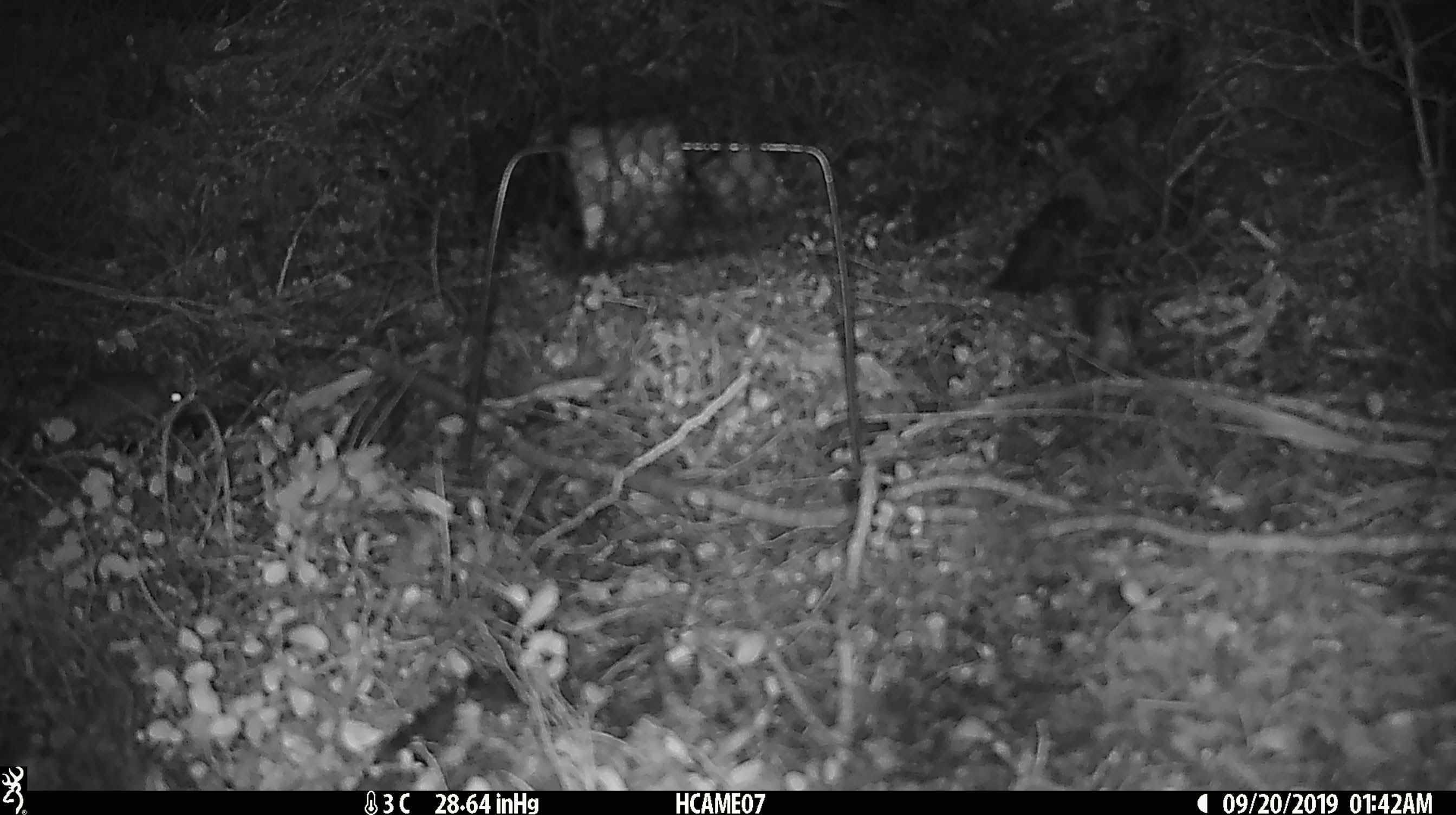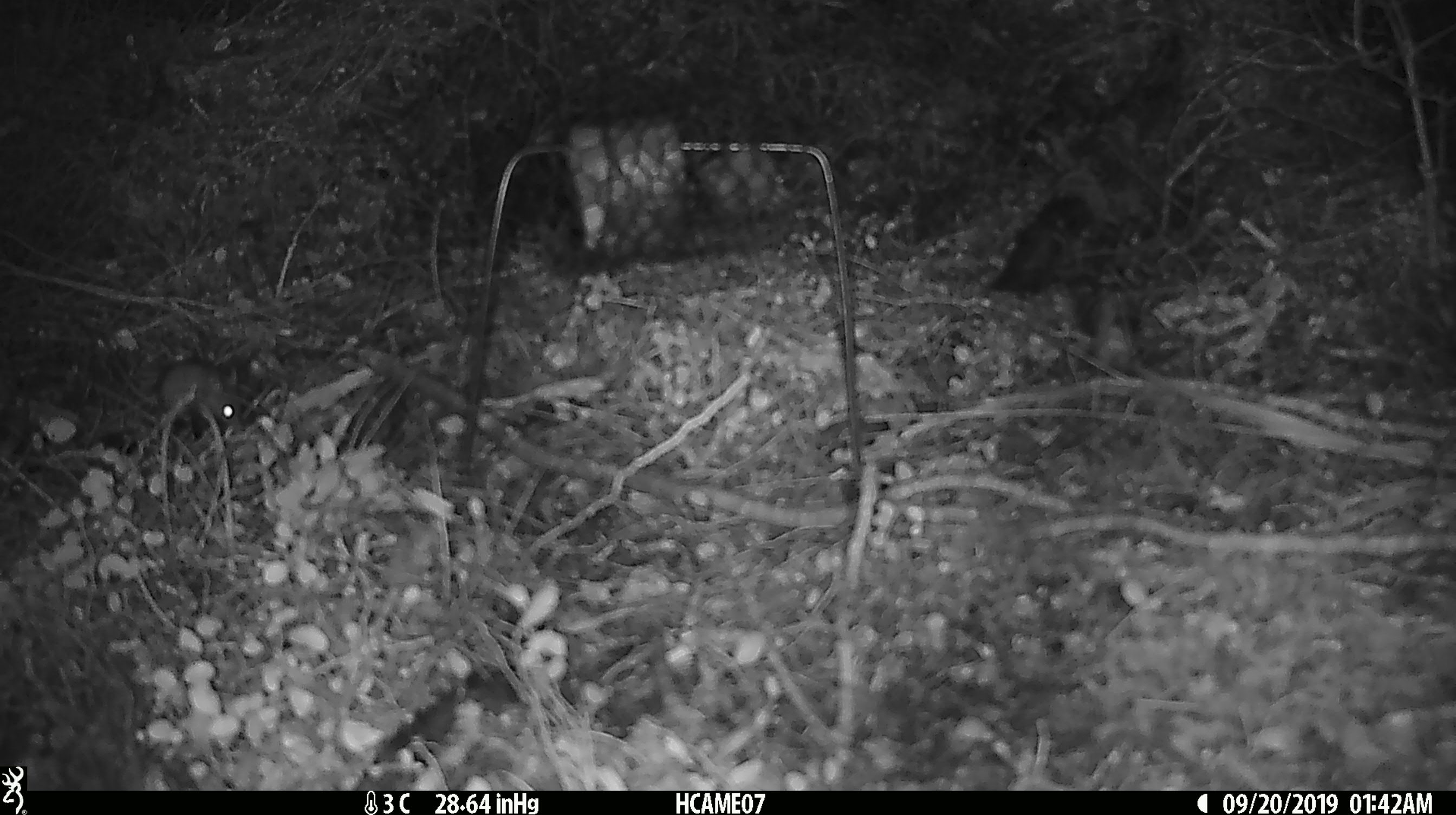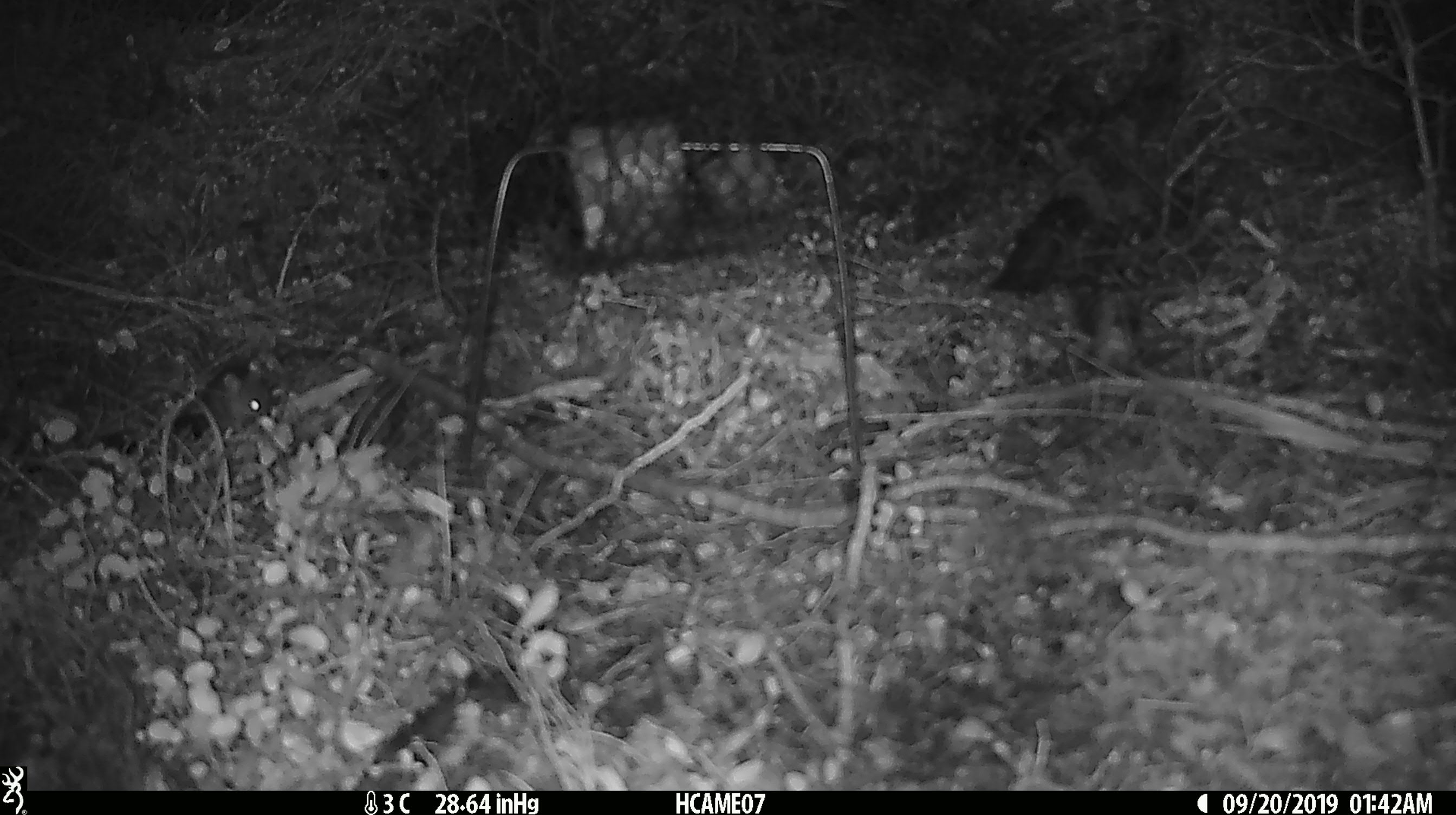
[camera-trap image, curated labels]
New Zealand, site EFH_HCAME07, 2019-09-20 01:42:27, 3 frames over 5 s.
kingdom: Animalia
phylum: Chordata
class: Mammalia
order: Rodentia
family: Muridae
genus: Mus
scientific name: Mus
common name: mouse